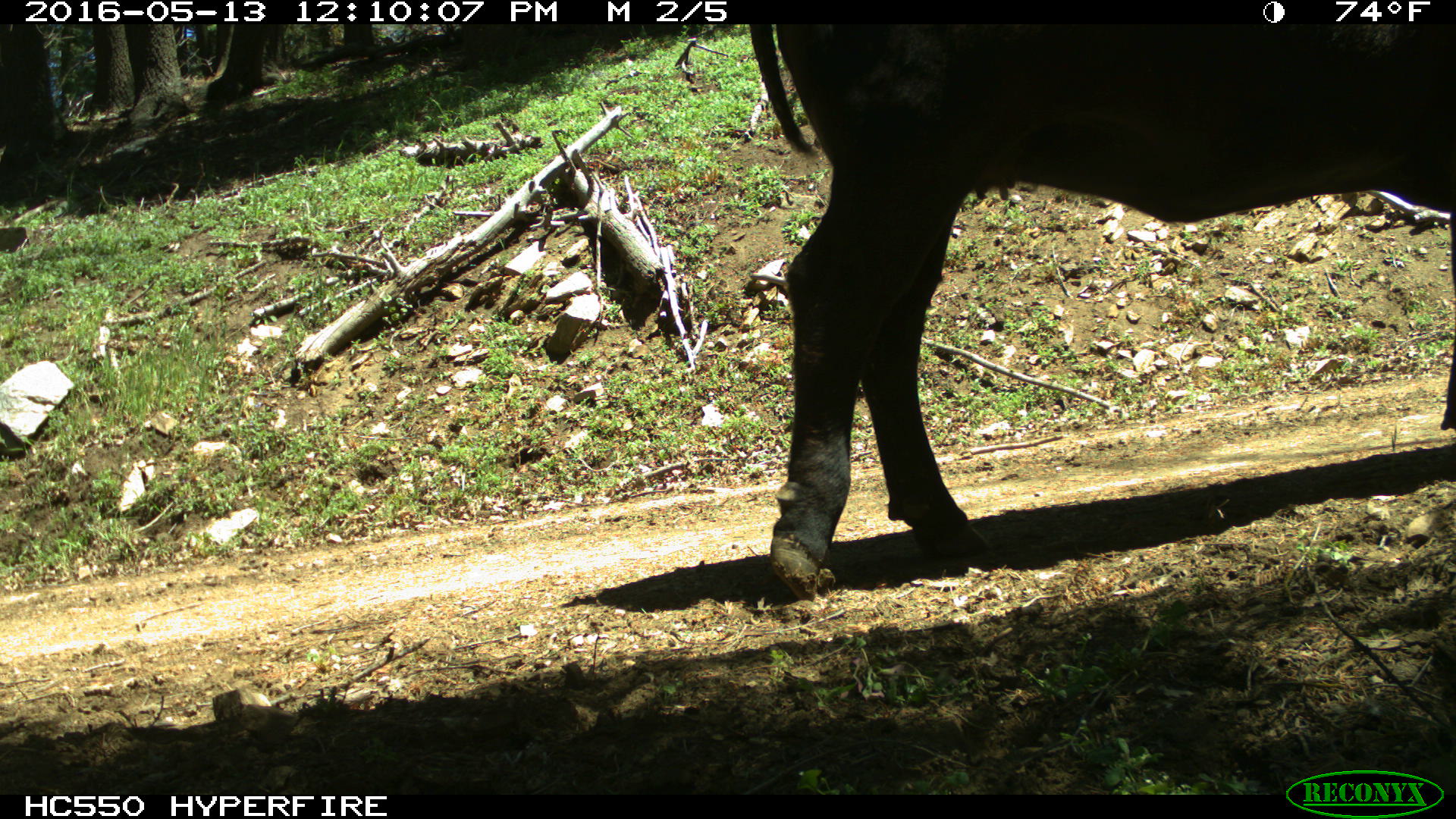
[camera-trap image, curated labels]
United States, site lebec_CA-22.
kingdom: Animalia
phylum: Chordata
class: Mammalia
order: Artiodactyla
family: Bovidae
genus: Bos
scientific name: Bos taurus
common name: domestic cow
Bos taurus (domestic cow).